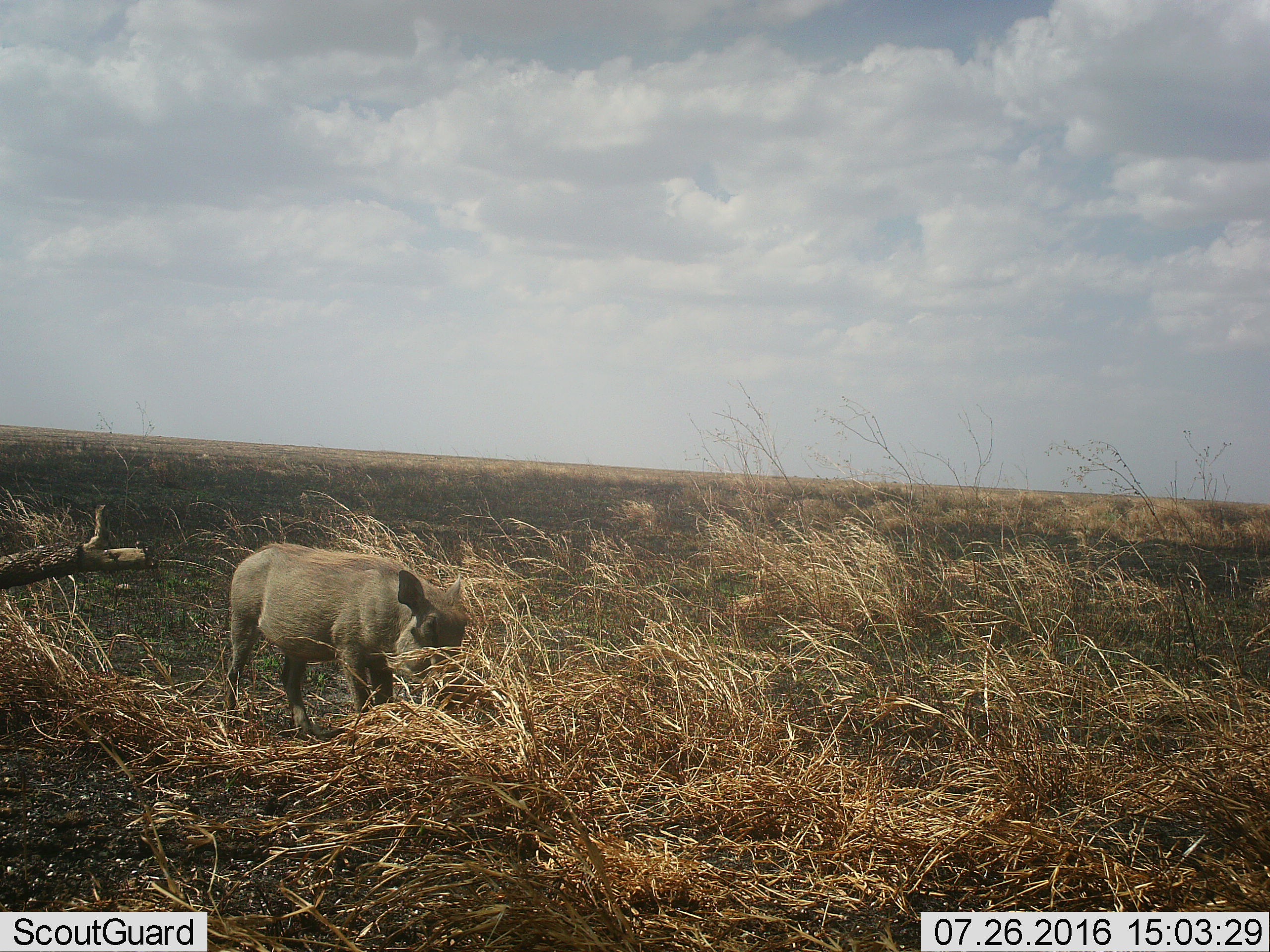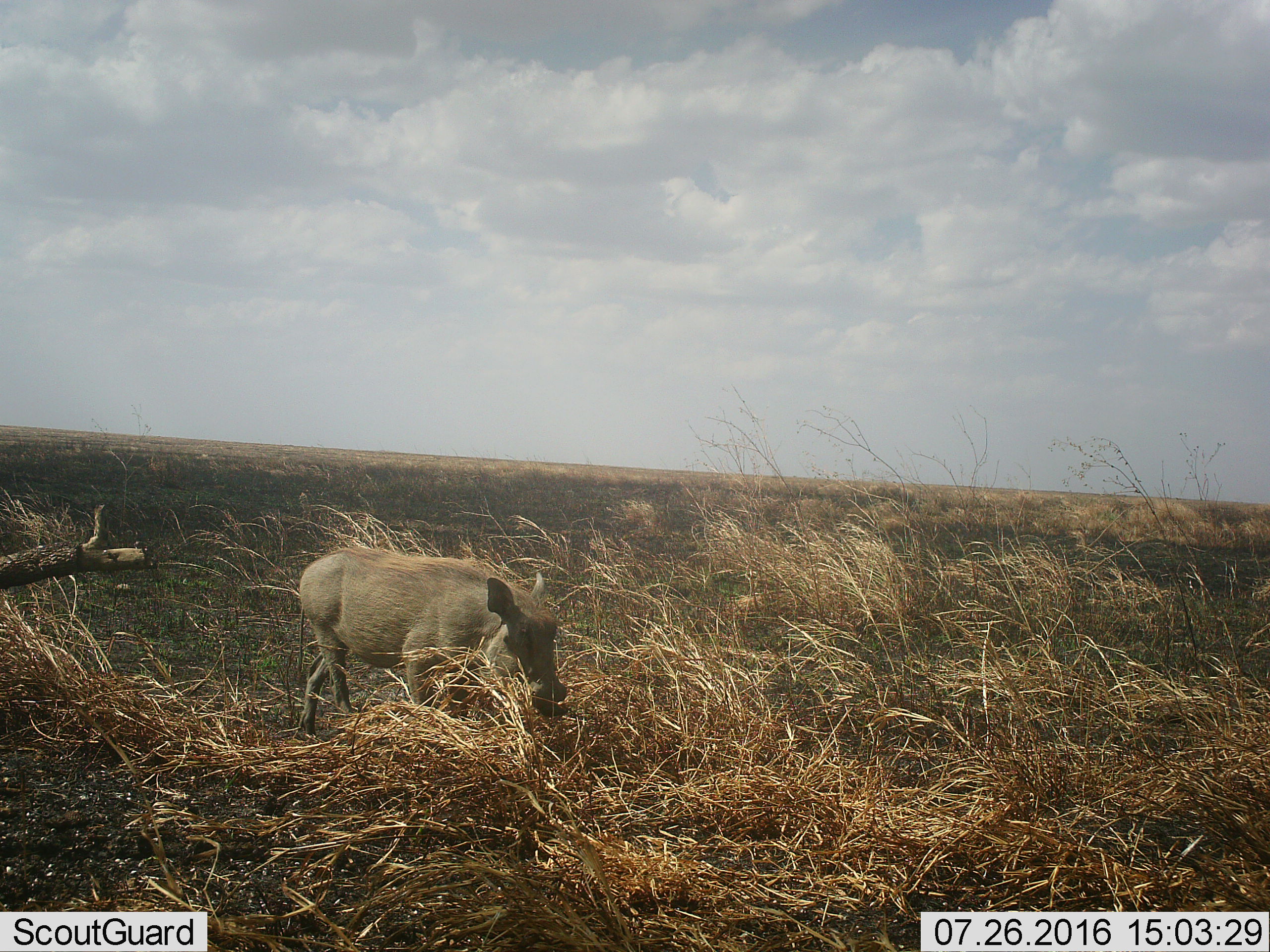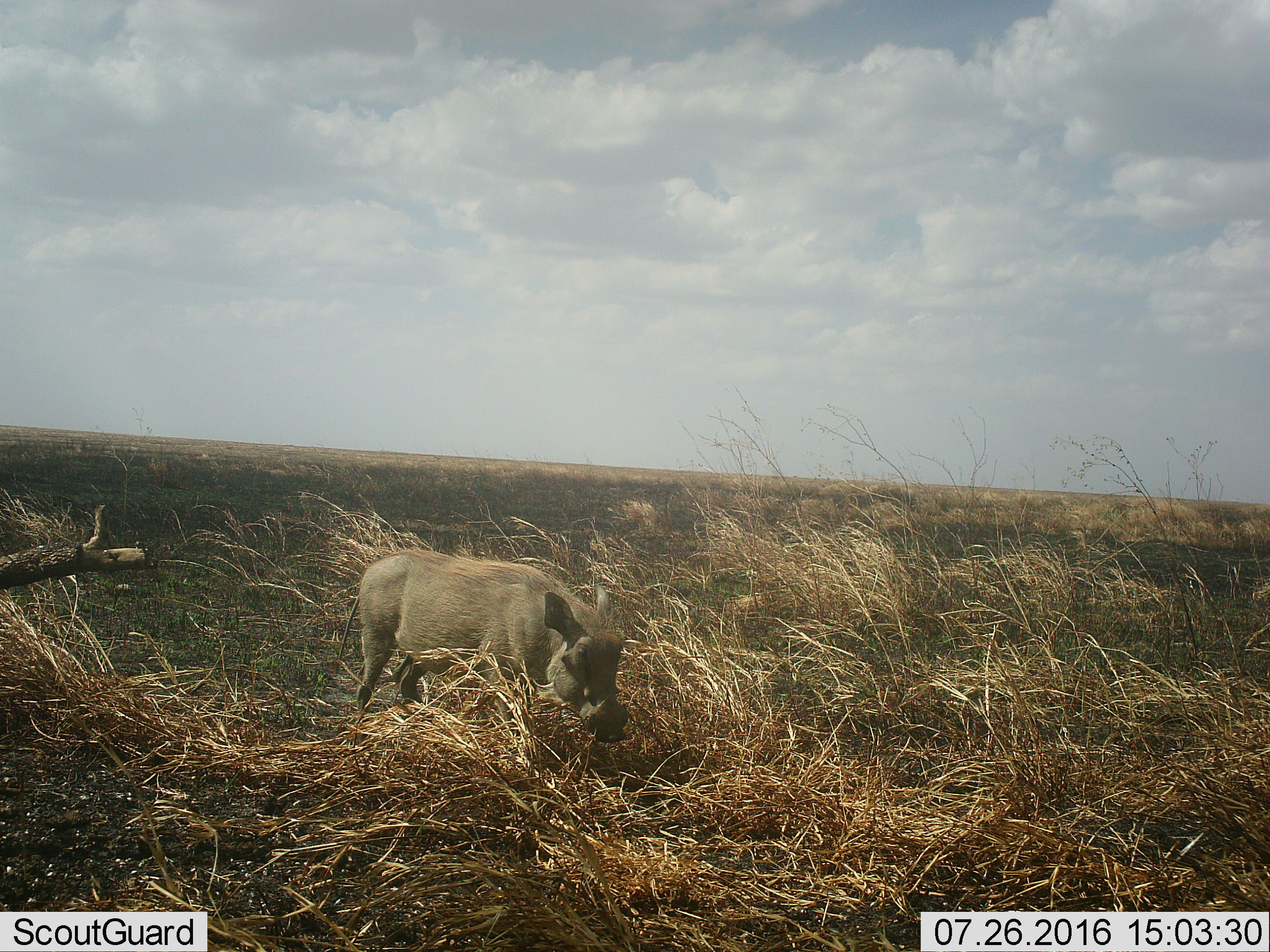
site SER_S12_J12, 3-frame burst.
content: unidentified animal